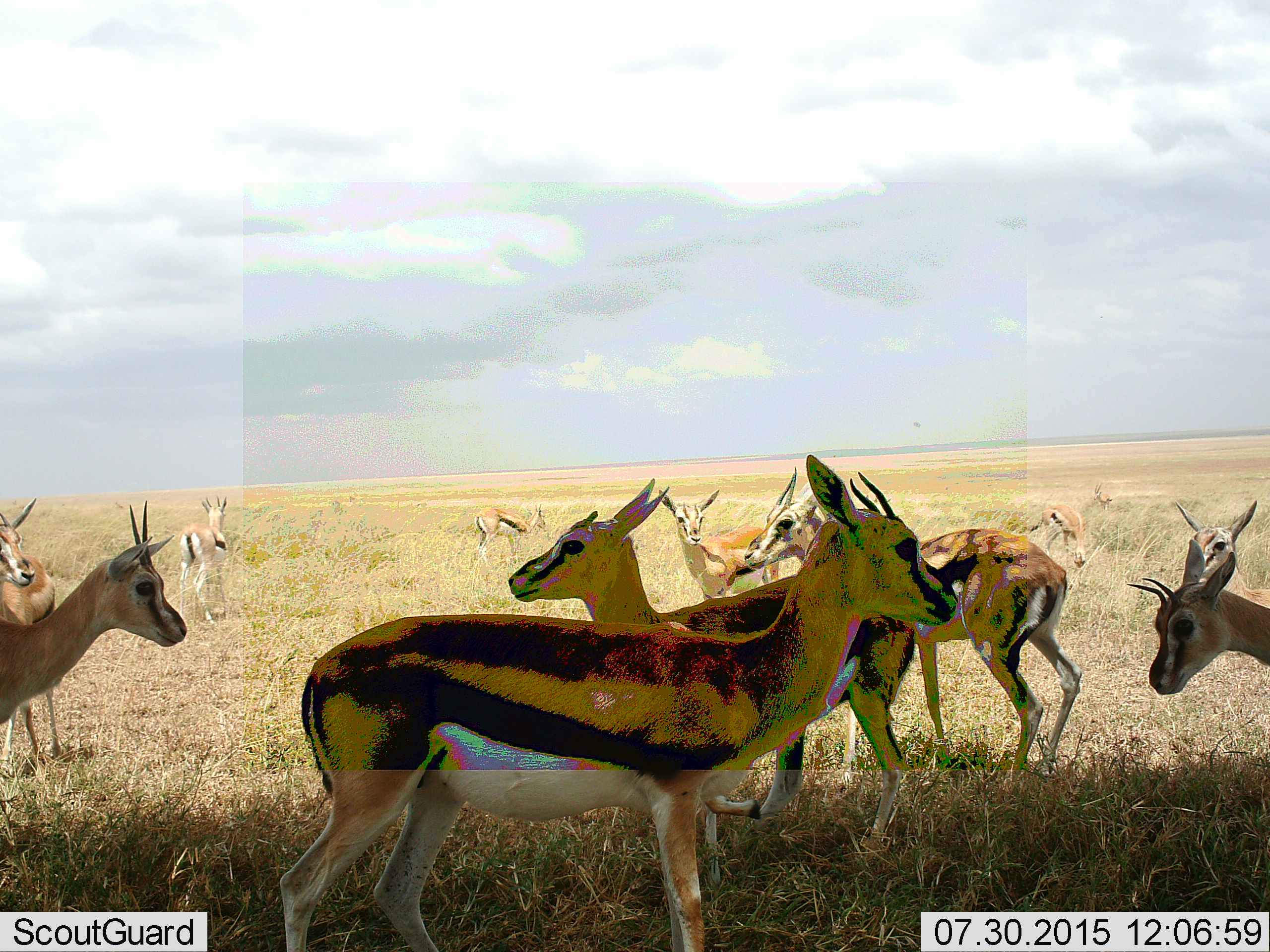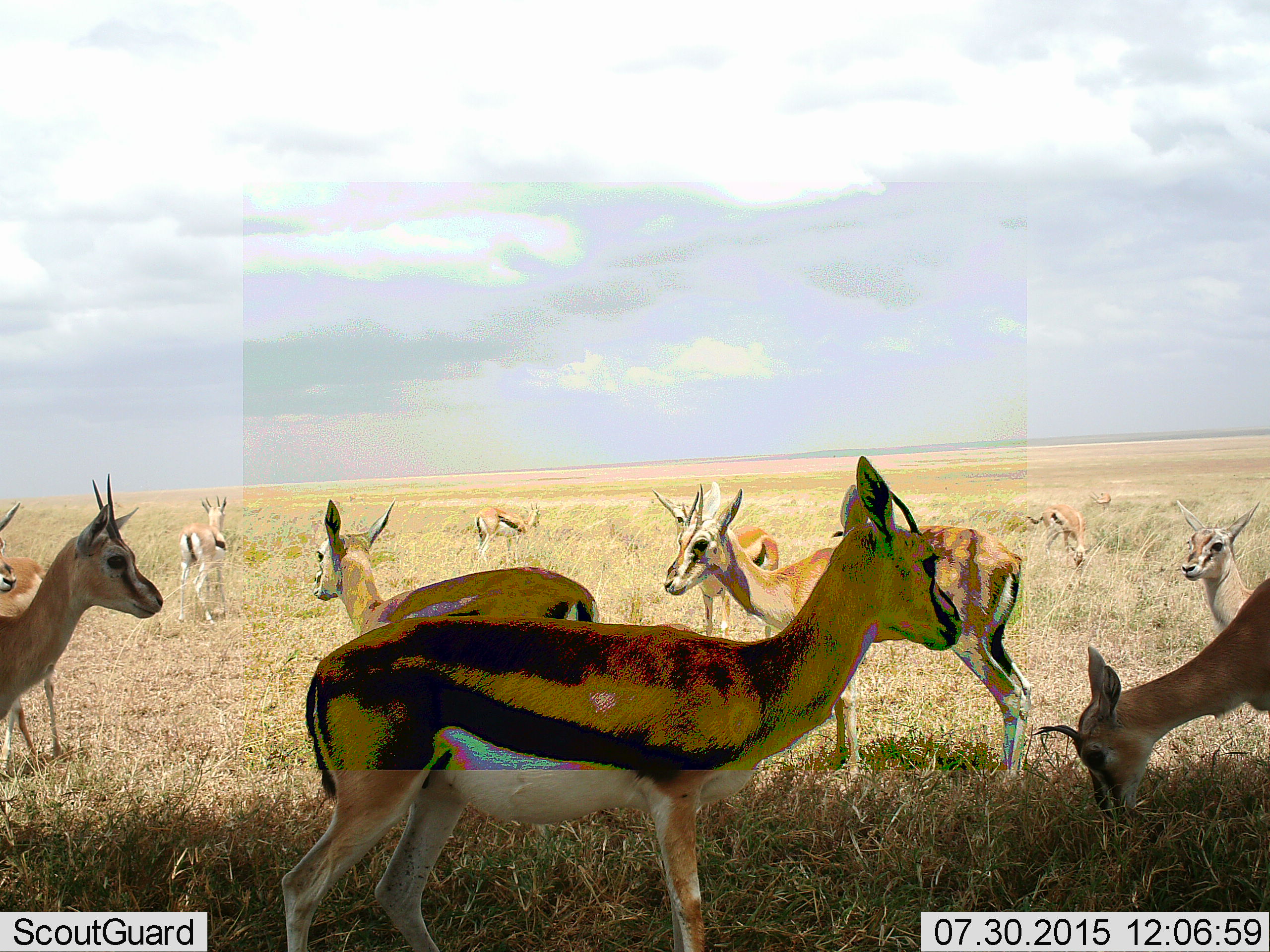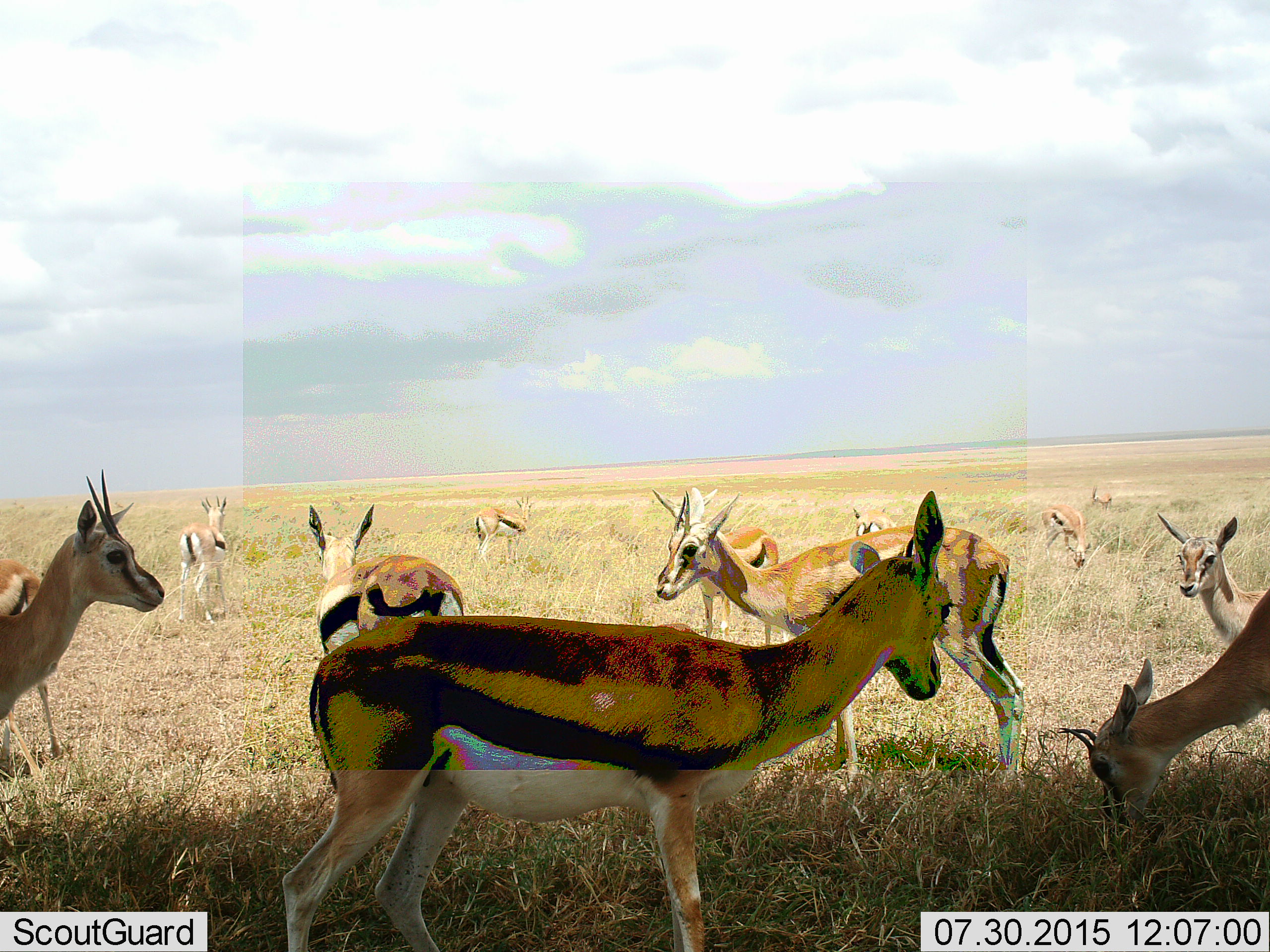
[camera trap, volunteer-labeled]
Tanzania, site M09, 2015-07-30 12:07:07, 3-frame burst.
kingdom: Animalia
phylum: Chordata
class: Mammalia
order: Artiodactyla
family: Bovidae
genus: Eudorcas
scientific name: Eudorcas thomsonii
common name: thomson's gazelle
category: gazellethomsons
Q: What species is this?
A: Gazellethomsons (thomson's gazelle) (Eudorcas thomsonii).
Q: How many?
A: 11-50.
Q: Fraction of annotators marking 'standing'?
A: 89%.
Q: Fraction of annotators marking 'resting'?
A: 0%.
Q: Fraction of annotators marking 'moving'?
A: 89%.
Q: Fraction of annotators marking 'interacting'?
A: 11%.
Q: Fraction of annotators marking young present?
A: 11%.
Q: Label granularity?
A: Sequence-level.